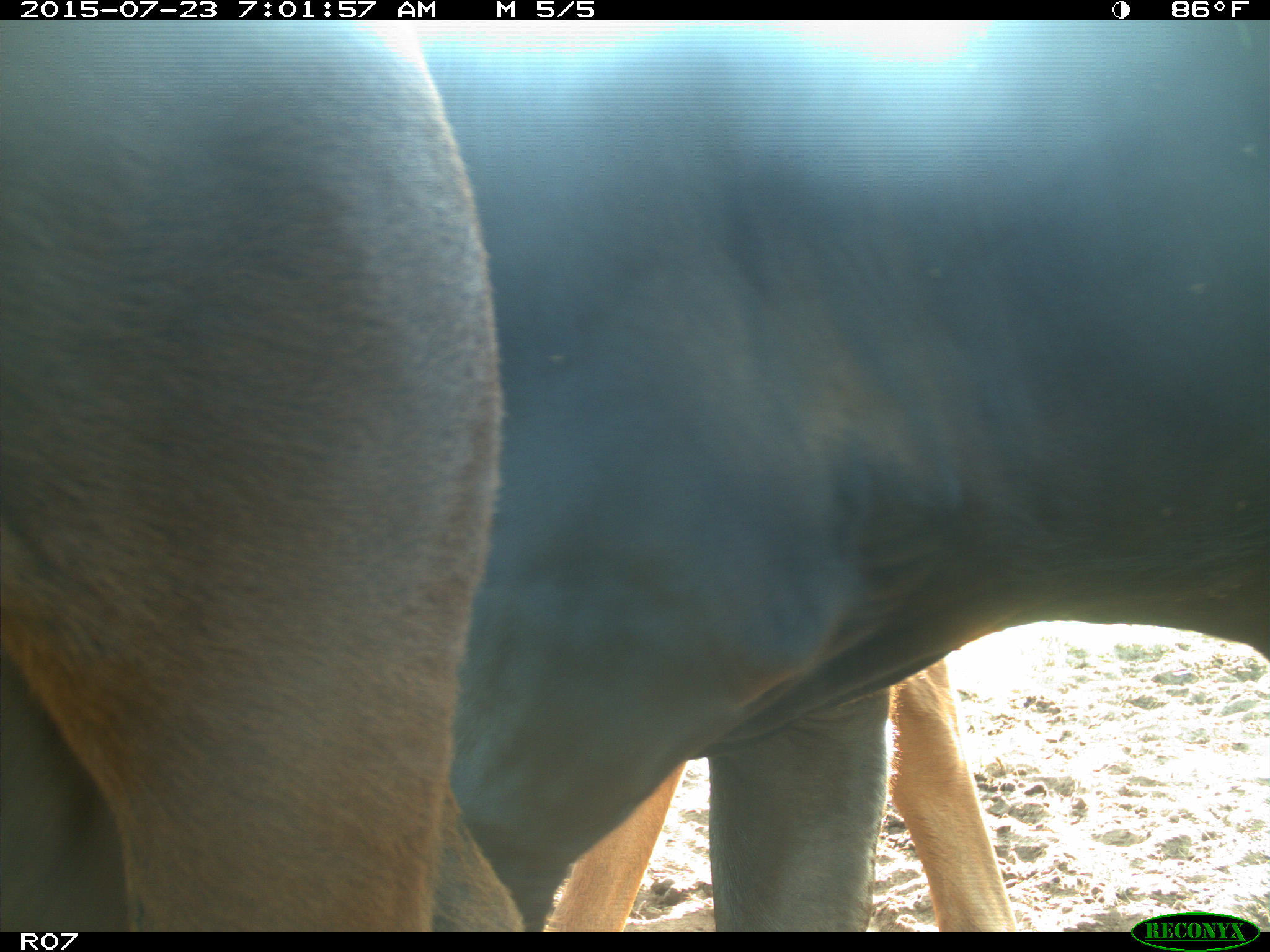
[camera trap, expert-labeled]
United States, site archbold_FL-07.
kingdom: Animalia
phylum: Chordata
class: Mammalia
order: Artiodactyla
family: Bovidae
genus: Bos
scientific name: Bos taurus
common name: domestic cow